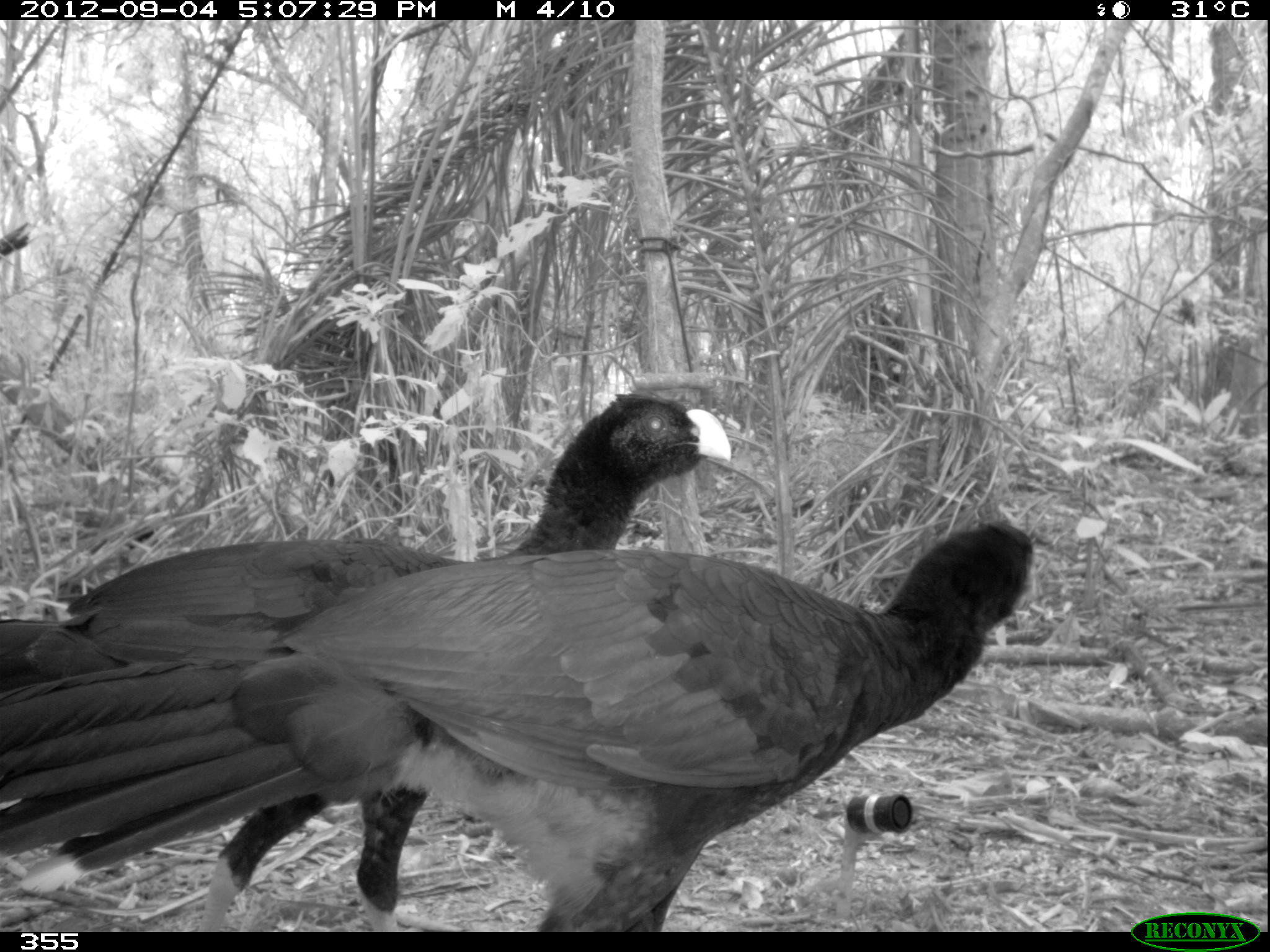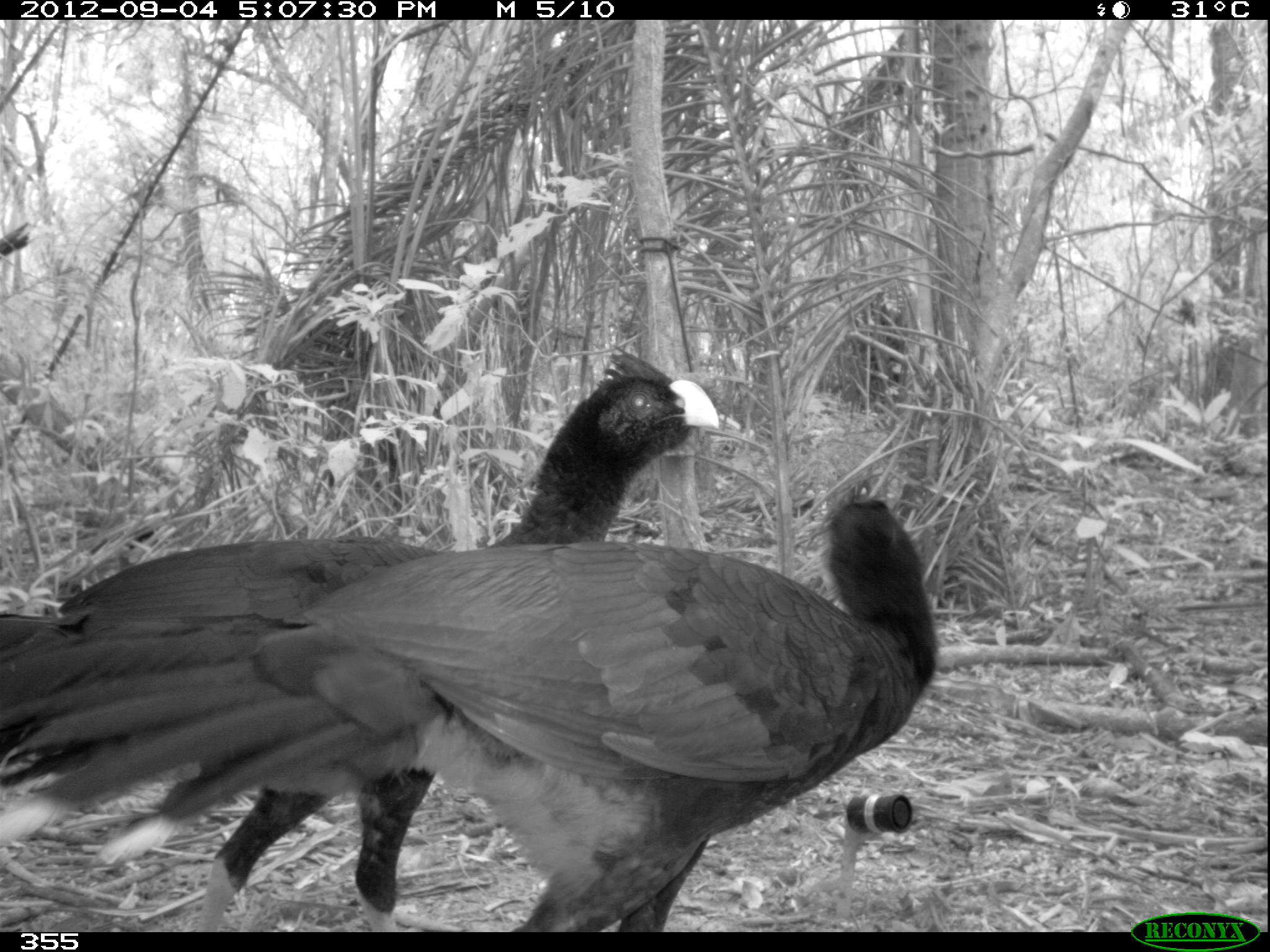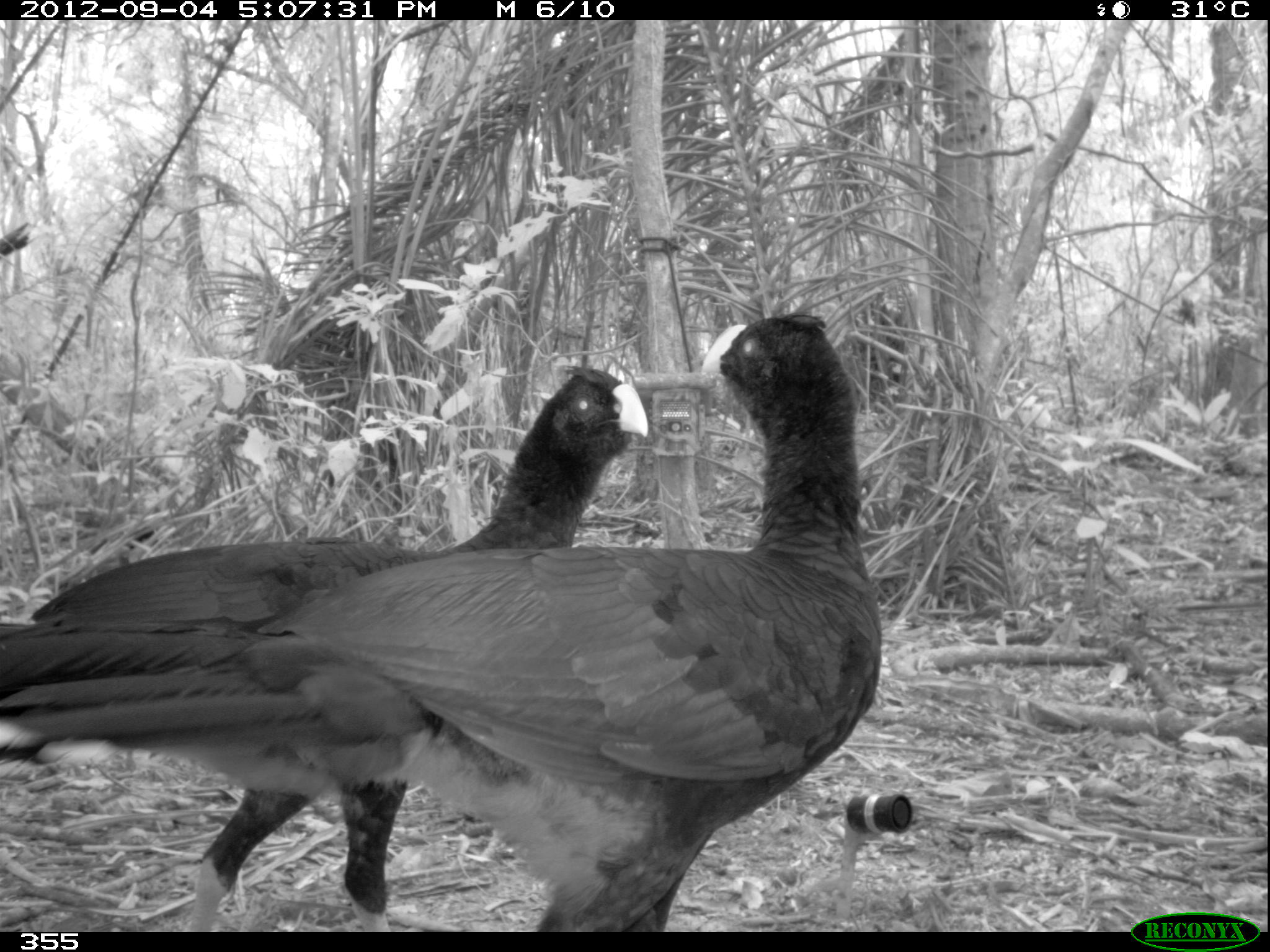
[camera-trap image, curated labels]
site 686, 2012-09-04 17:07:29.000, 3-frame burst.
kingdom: Animalia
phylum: Chordata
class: Aves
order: Galliformes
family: Cracidae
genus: Mitu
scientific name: Mitu tuberosum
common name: razor-billed curassow